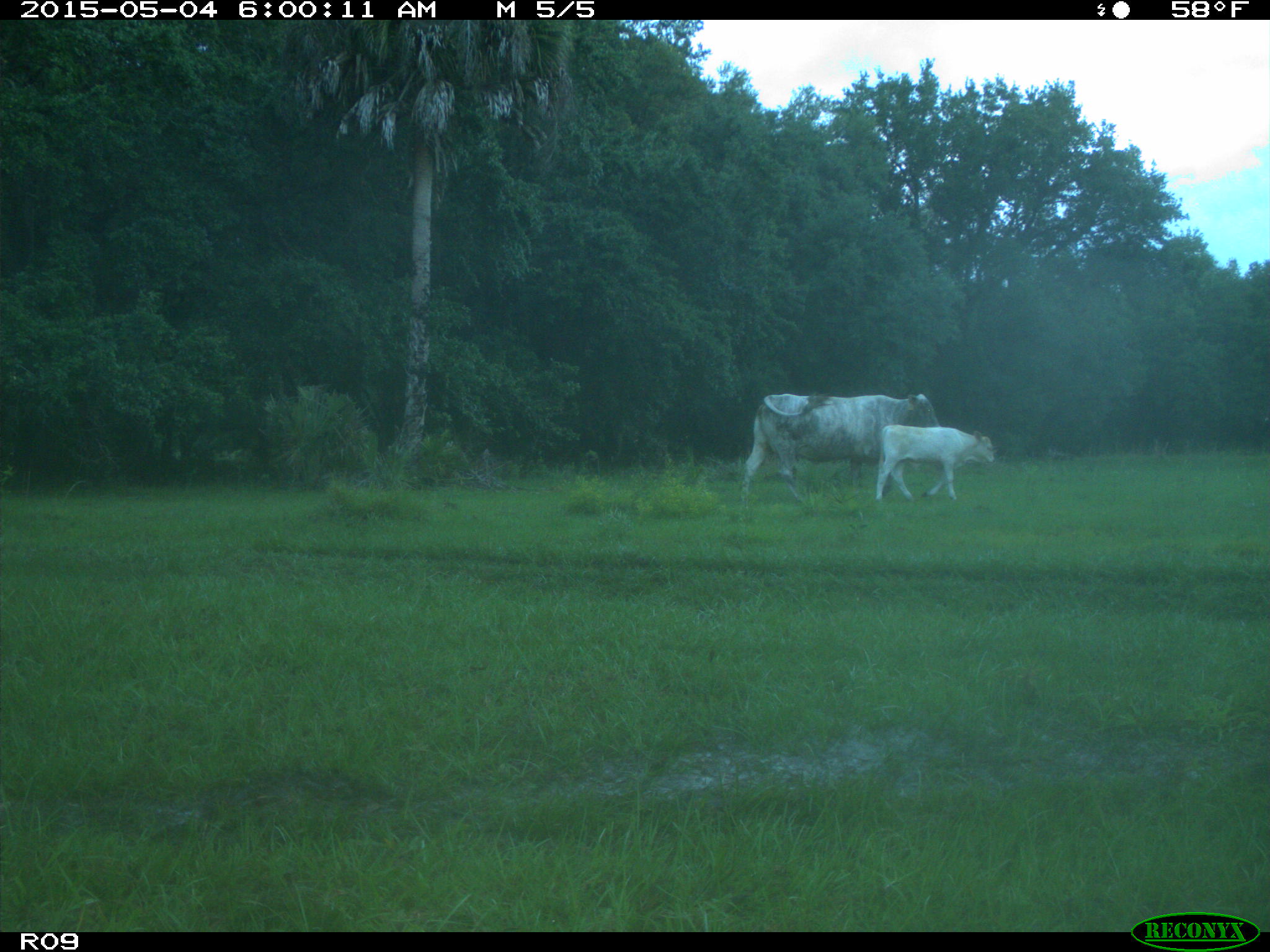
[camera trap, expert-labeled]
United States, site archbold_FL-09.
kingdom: Animalia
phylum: Chordata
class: Mammalia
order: Artiodactyla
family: Bovidae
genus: Bos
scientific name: Bos taurus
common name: domestic cow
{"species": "Bos taurus (domestic cow)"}